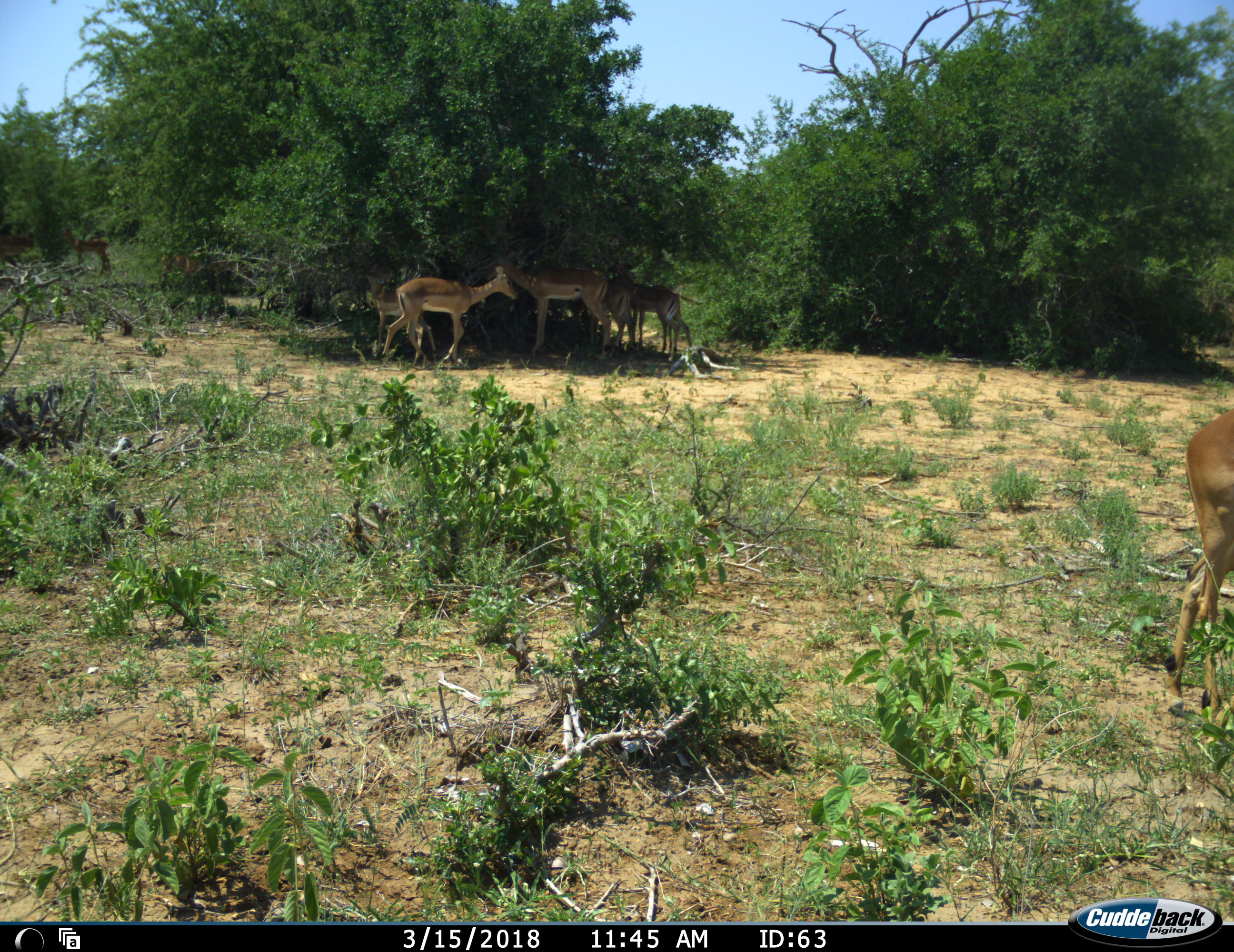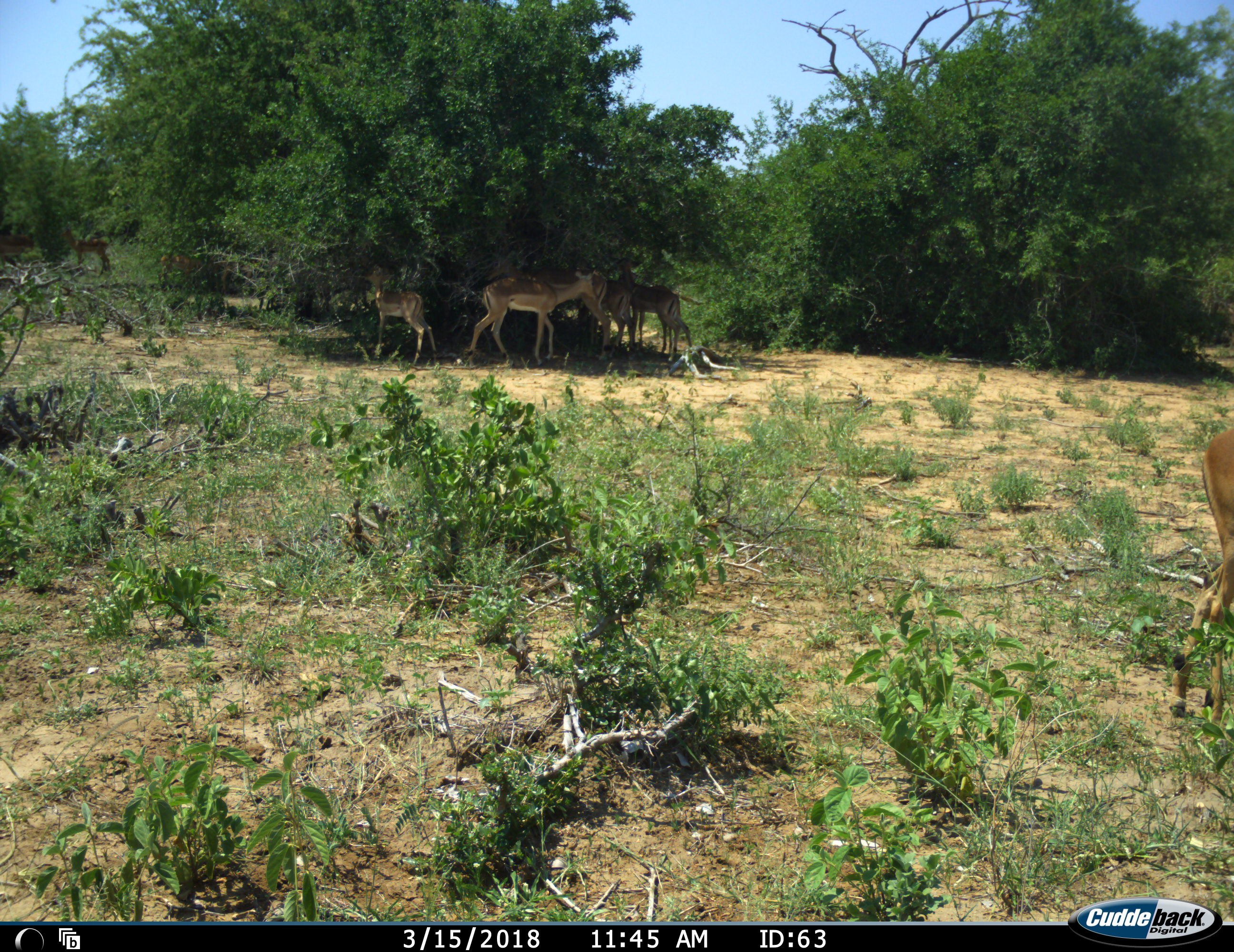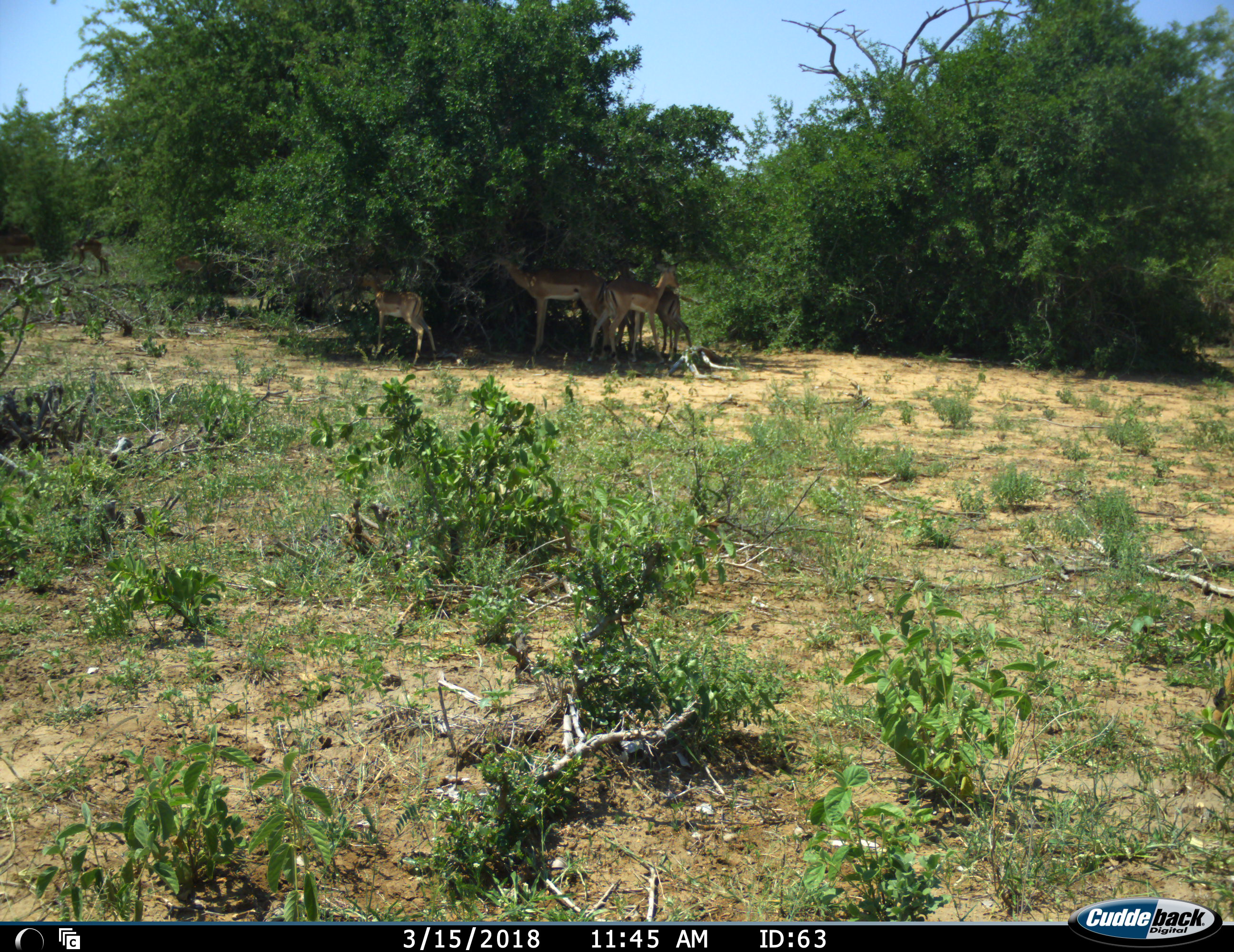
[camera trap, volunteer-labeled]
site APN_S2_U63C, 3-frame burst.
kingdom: Animalia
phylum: Chordata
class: Mammalia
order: Artiodactyla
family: Bovidae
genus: Aepyceros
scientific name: Aepyceros melampus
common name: impala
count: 8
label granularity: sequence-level